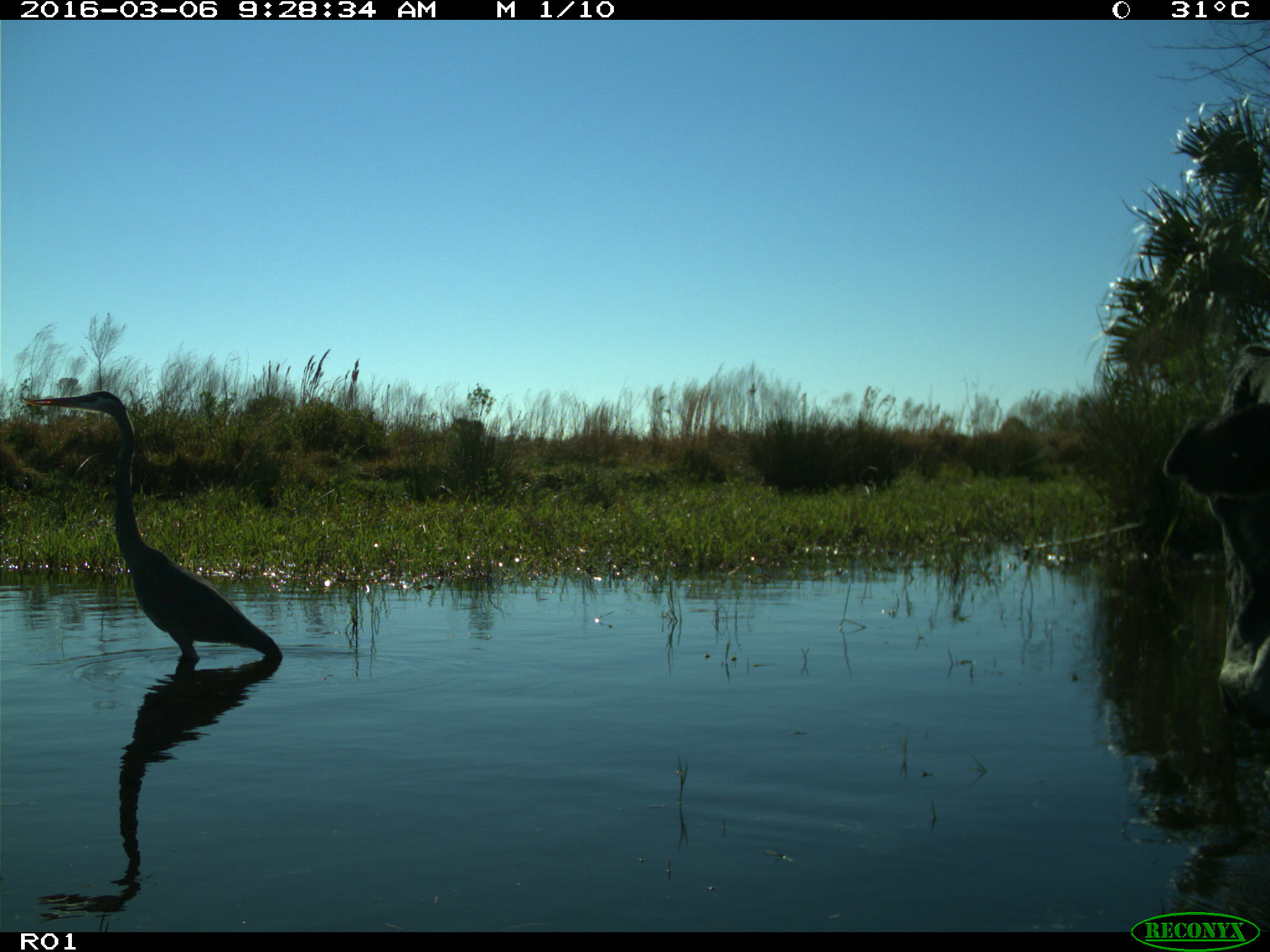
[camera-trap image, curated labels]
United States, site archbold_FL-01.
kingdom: Animalia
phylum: Chordata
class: Mammalia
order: Artiodactyla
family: Bovidae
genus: Bos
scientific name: Bos taurus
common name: domestic cow